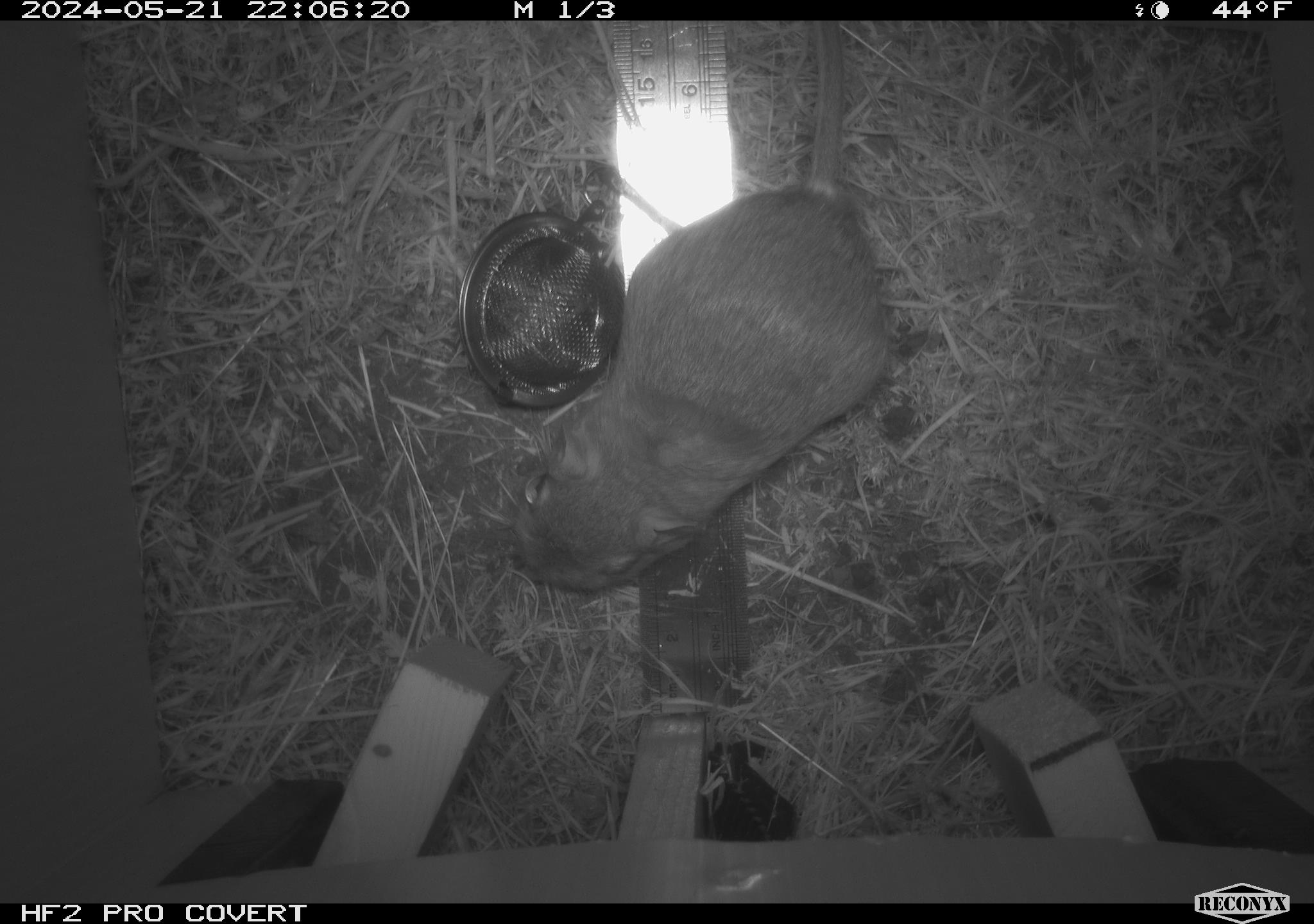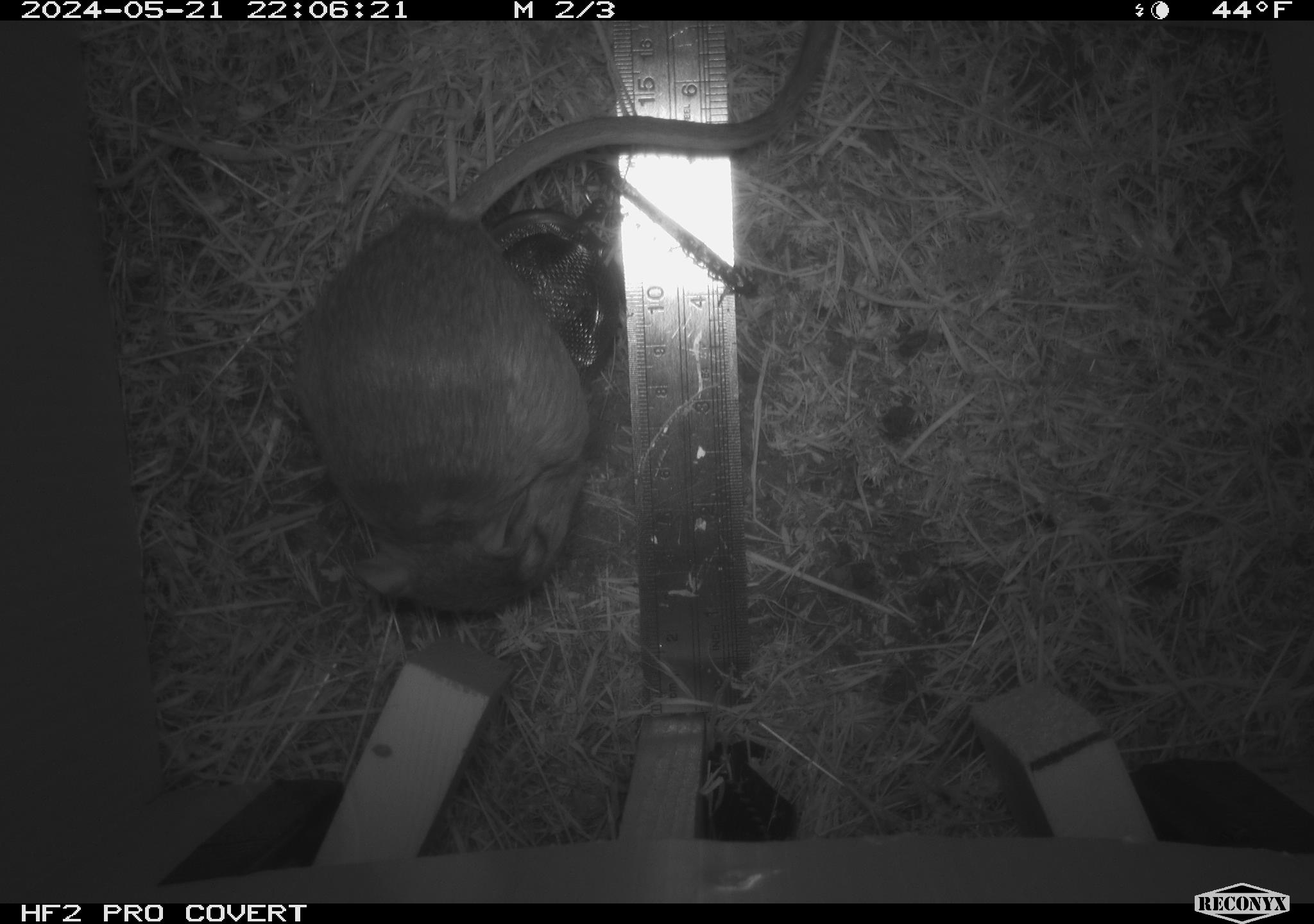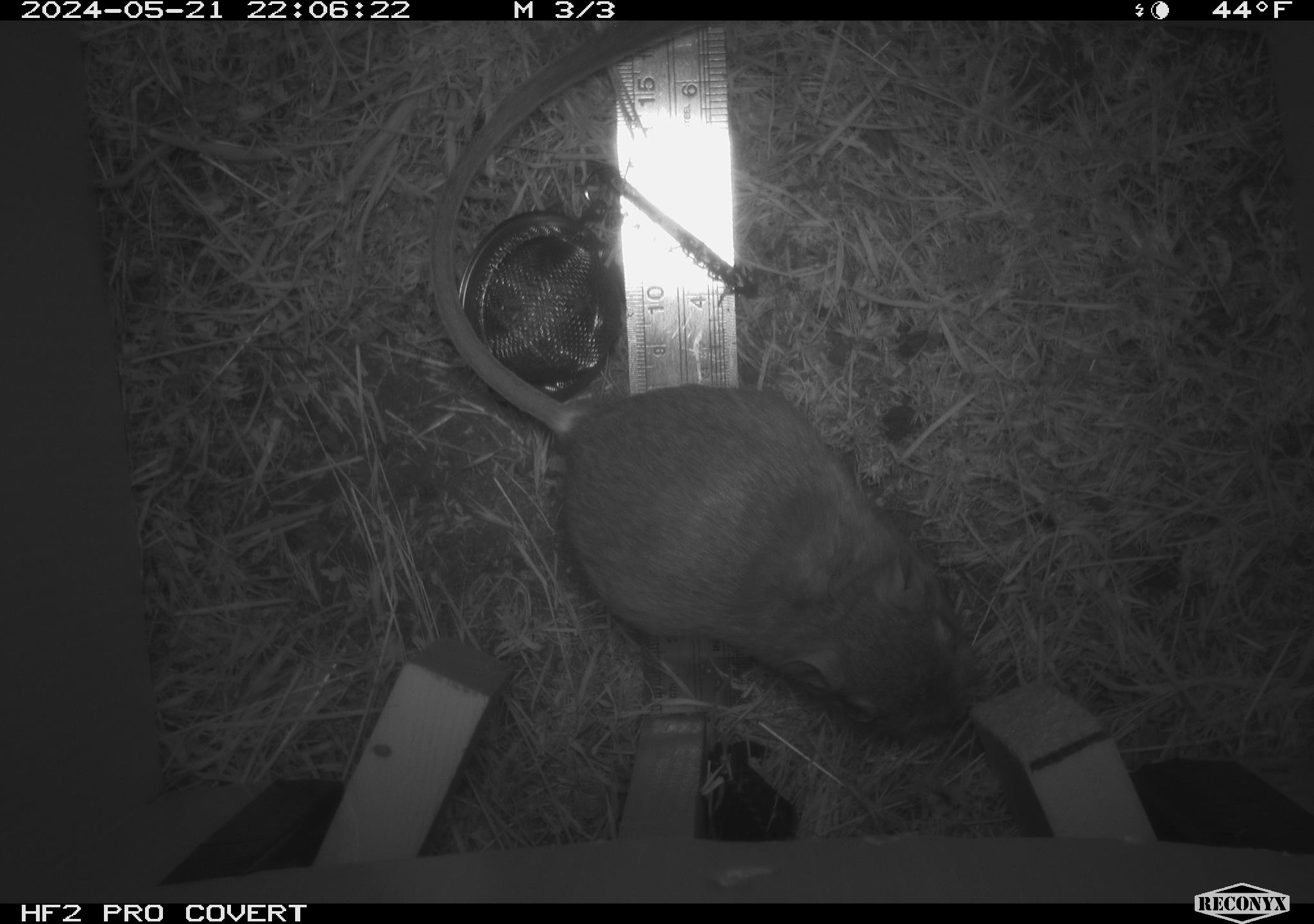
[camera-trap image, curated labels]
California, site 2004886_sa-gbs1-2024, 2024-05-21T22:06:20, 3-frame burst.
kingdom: Animalia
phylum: Chordata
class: Mammalia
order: Rodentia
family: Heteromyidae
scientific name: Heteromyidae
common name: kangaroo rats and pocket mice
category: heteromyidae family